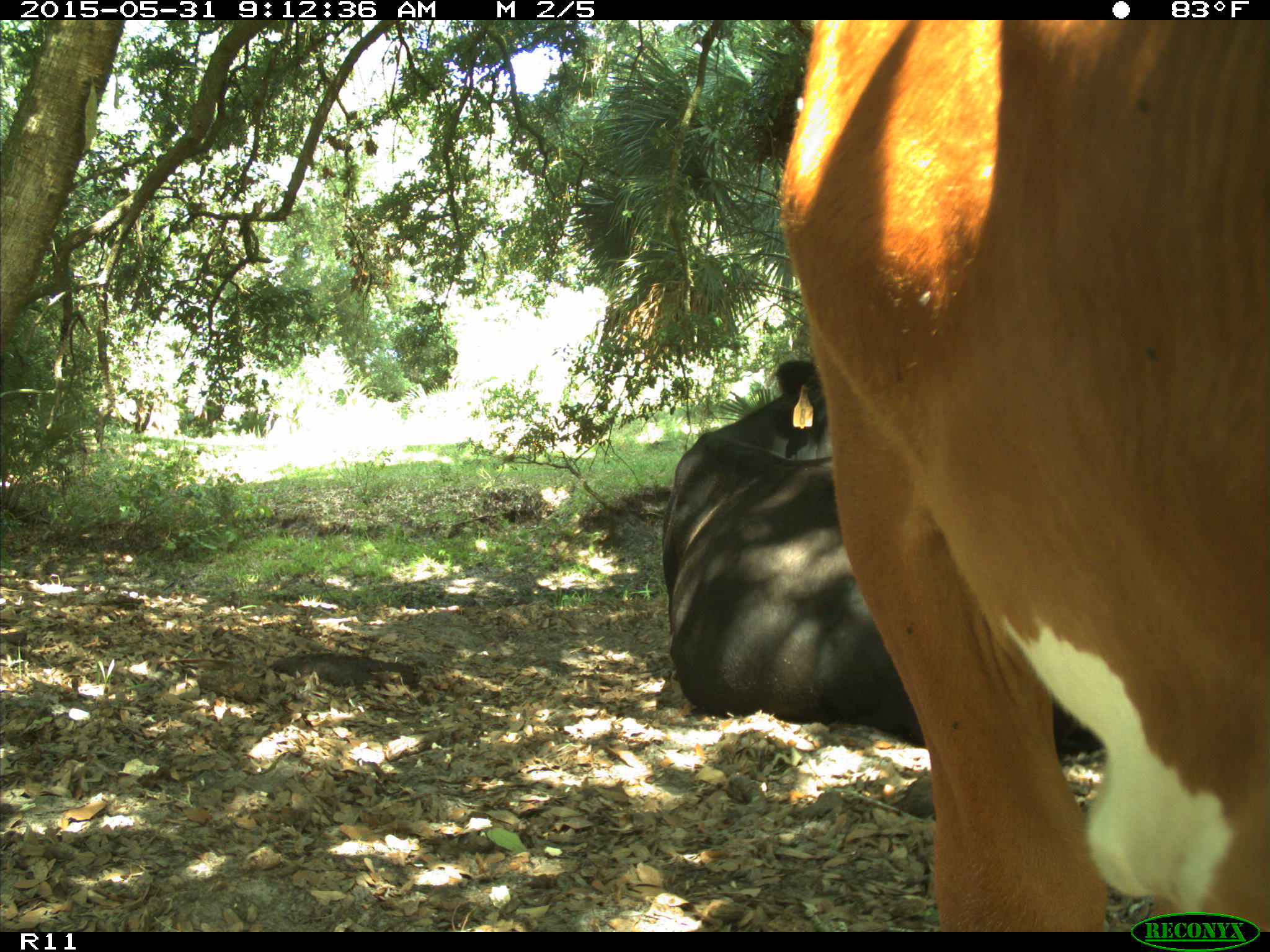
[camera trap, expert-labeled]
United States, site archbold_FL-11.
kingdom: Animalia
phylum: Chordata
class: Mammalia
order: Artiodactyla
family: Bovidae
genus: Bos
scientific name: Bos taurus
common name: domestic cow